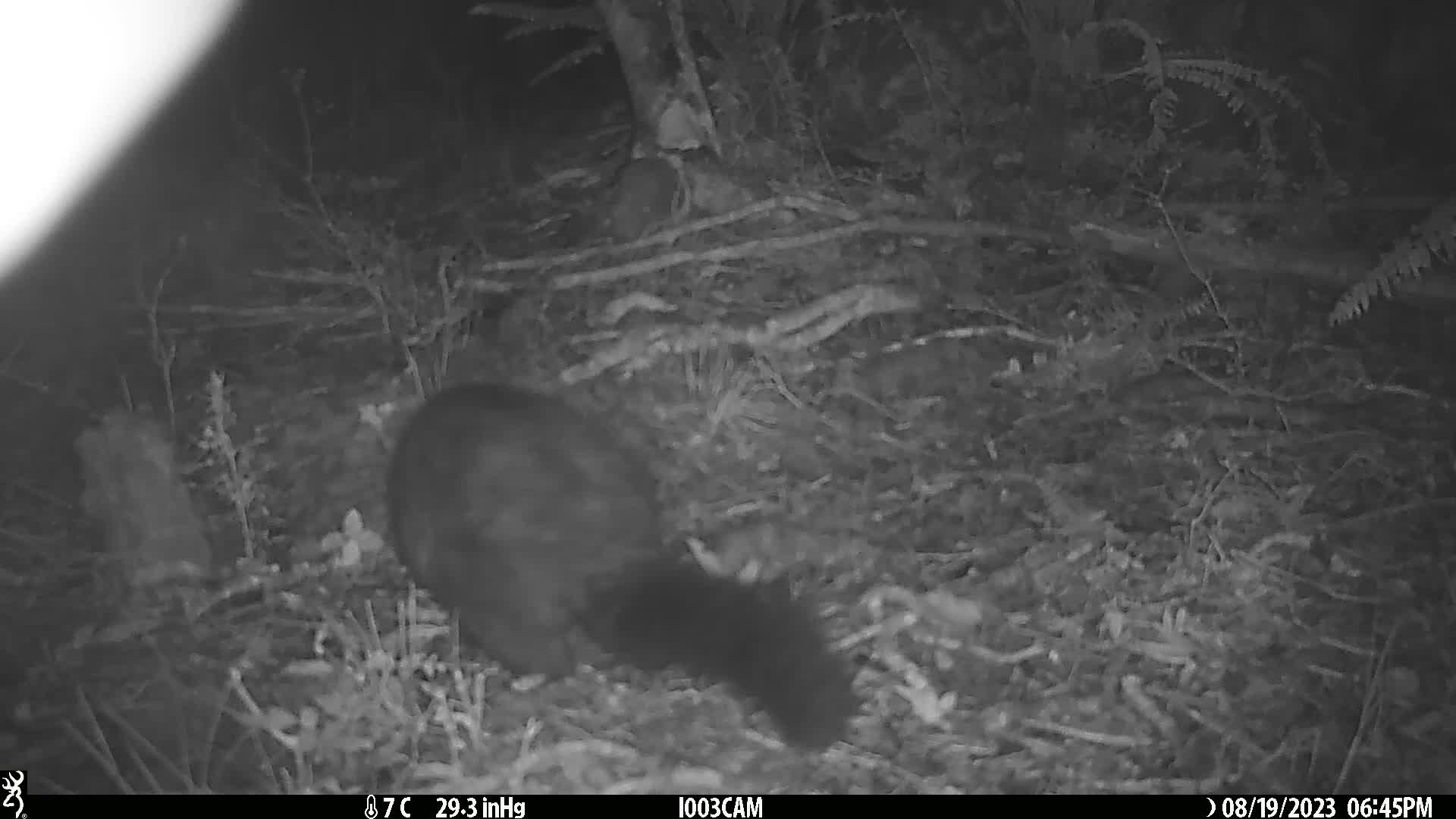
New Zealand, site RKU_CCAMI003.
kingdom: Animalia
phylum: Chordata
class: Mammalia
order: Diprotodontia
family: Phalangeridae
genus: Trichosurus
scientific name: Trichosurus vulpecula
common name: common brushtail possum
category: possum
Possum (common brushtail possum) (Trichosurus vulpecula).